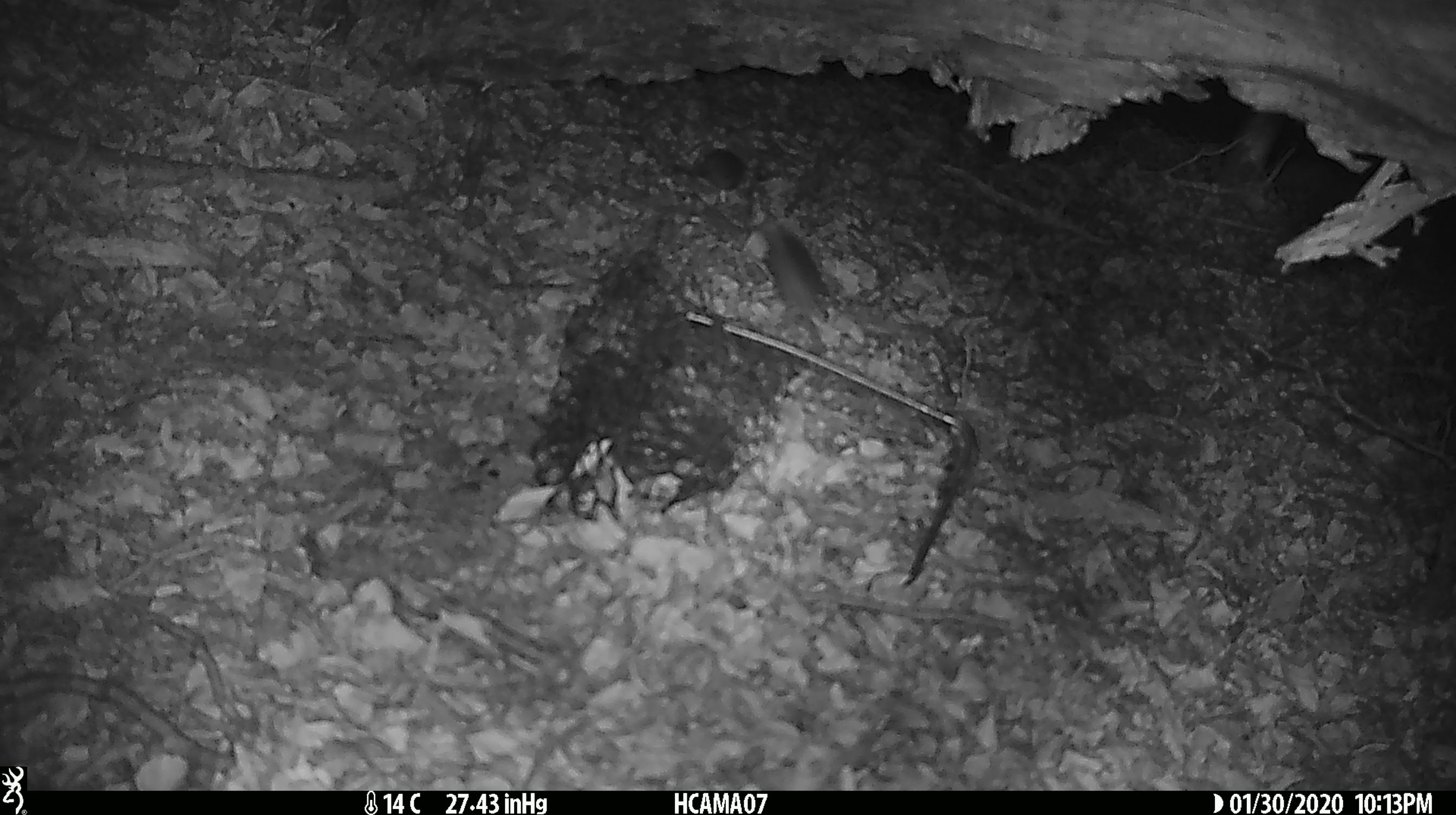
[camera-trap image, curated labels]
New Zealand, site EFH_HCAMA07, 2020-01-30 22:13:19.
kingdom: Animalia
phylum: Chordata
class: Mammalia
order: Rodentia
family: Muridae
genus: Mus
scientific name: Mus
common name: mouse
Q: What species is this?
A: Mouse (Mus).